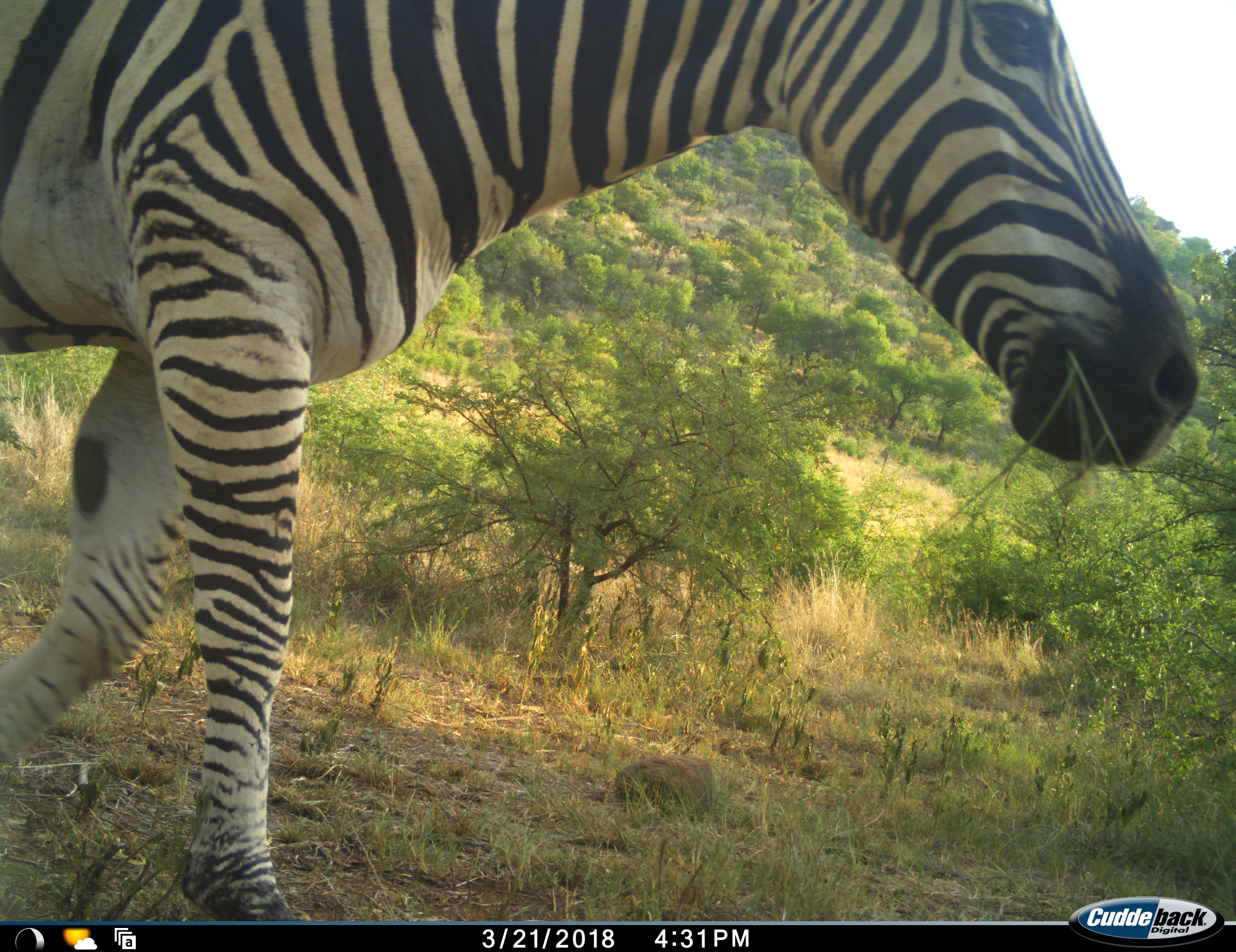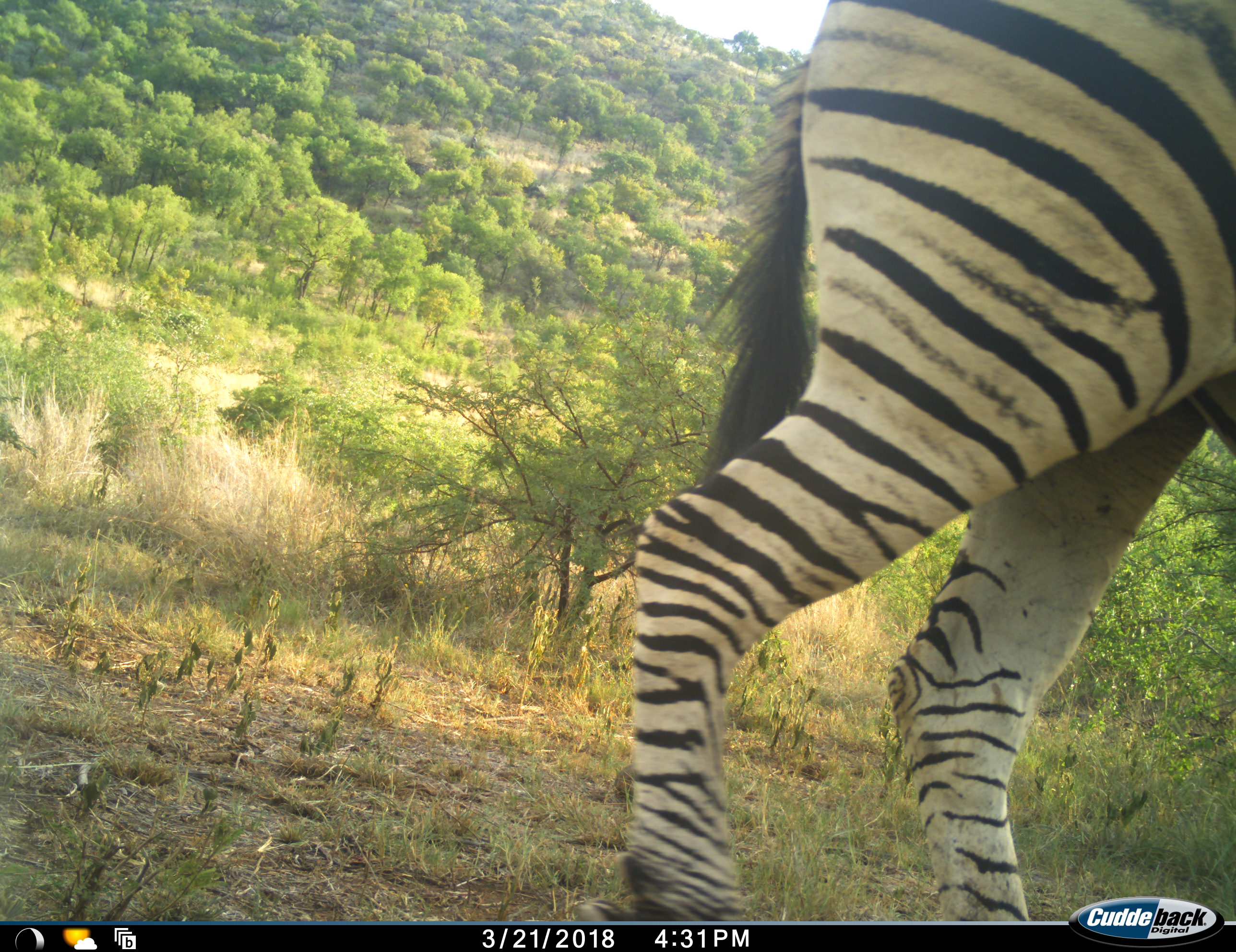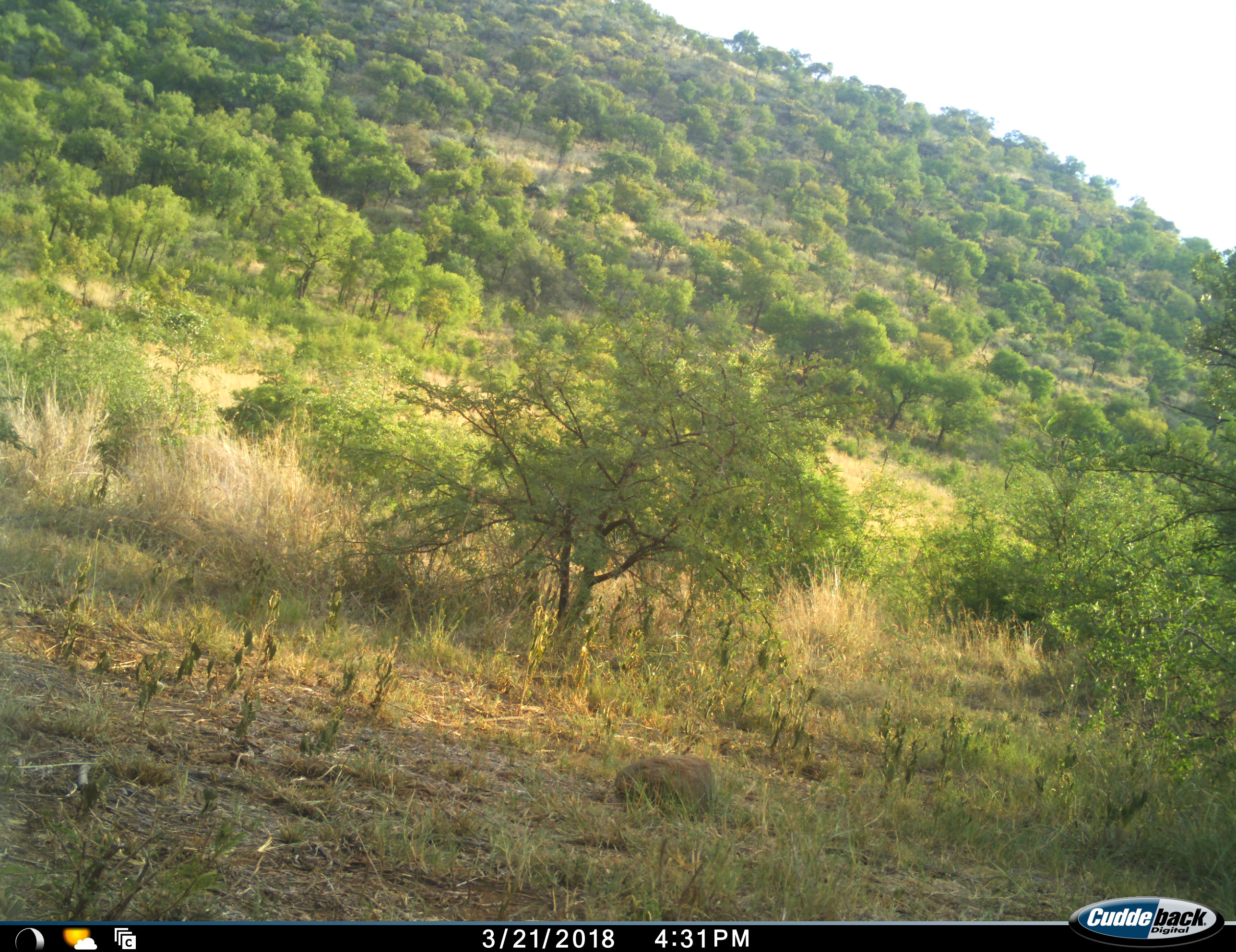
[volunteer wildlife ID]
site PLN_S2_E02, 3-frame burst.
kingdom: Animalia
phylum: Chordata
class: Mammalia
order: Perissodactyla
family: Equidae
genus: Equus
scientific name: Equus quagga burchellii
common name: burchell's zebra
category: zebraburchells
Zebraburchells (burchell's zebra) (Equus quagga burchellii), count 1. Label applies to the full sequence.